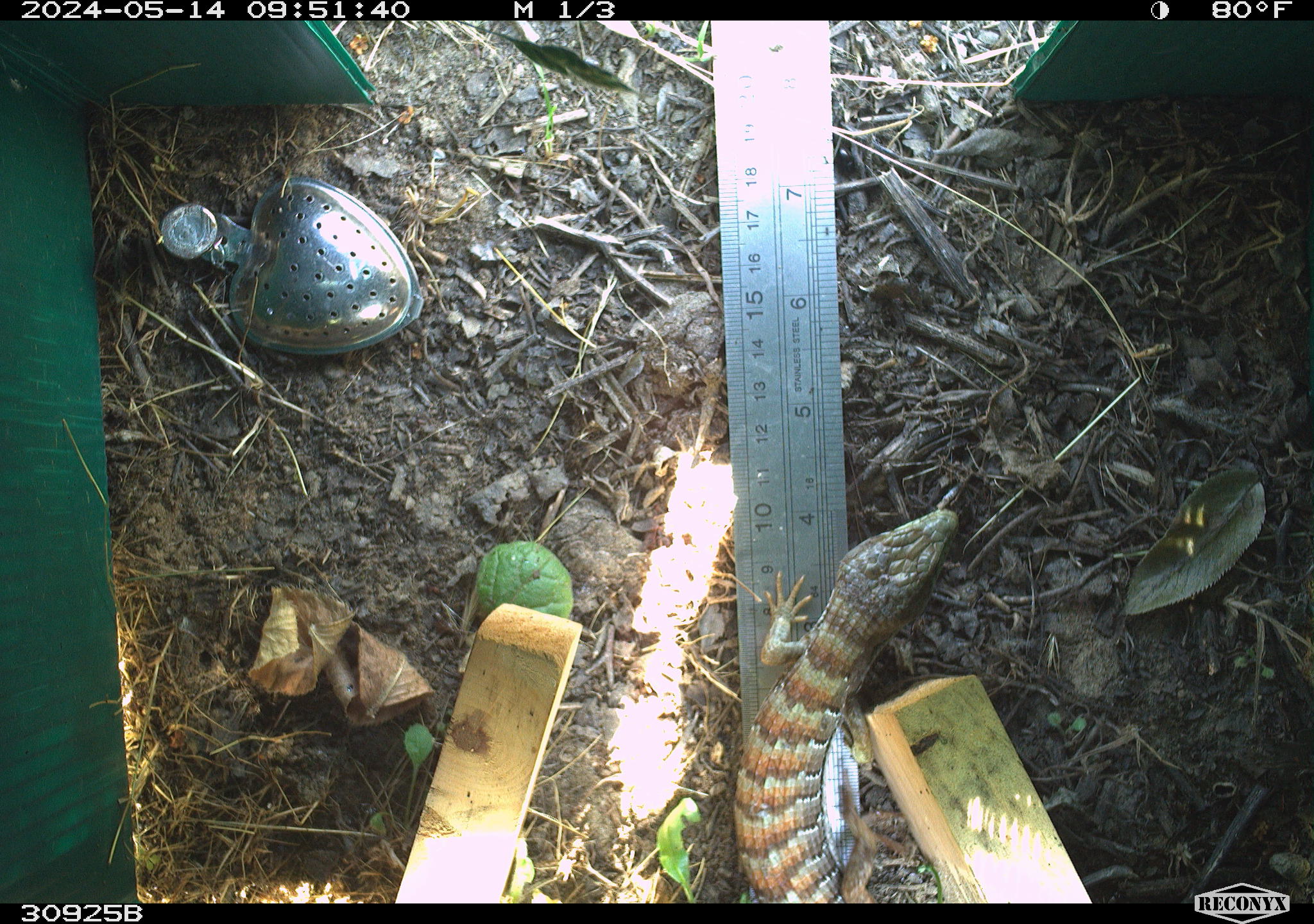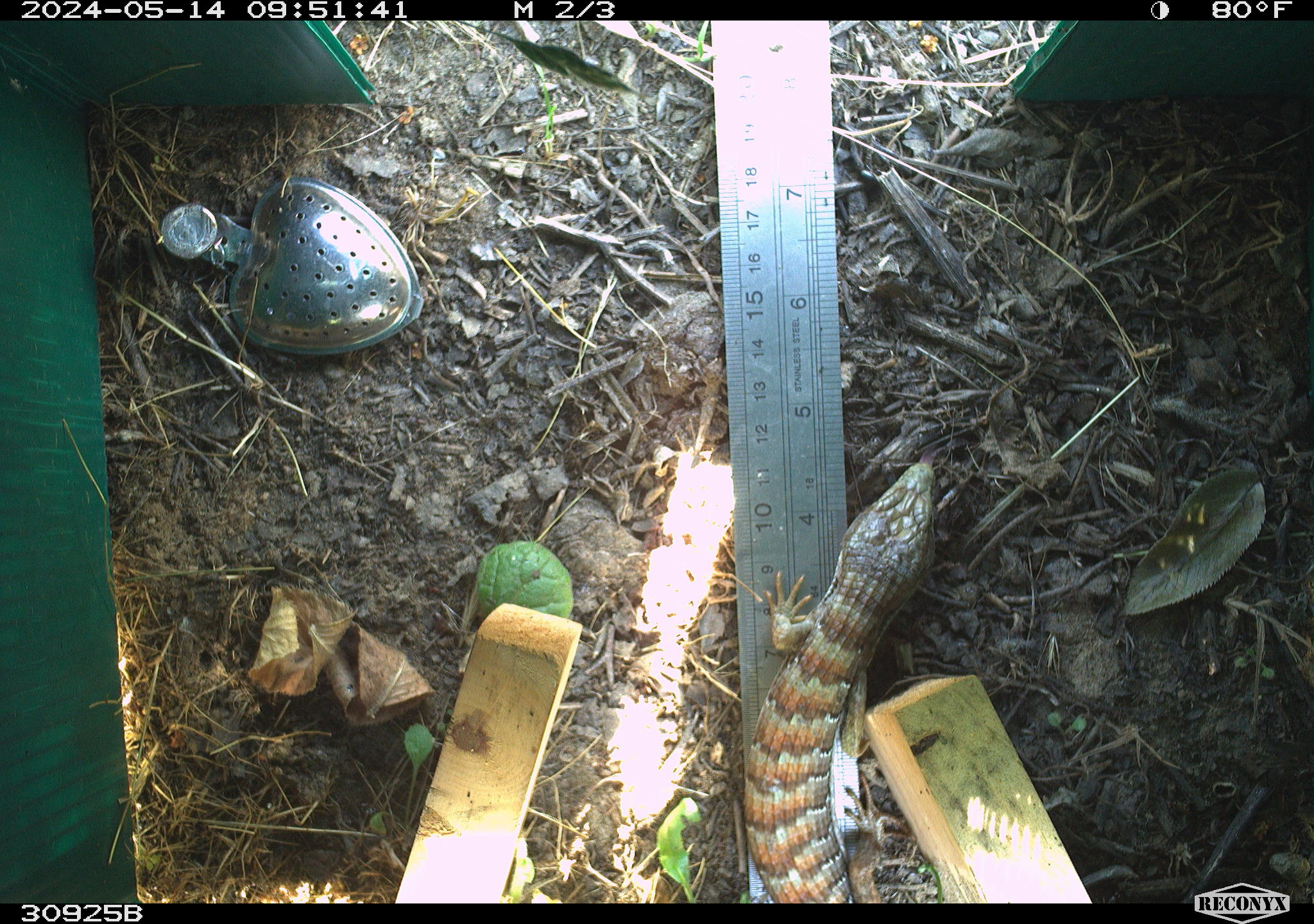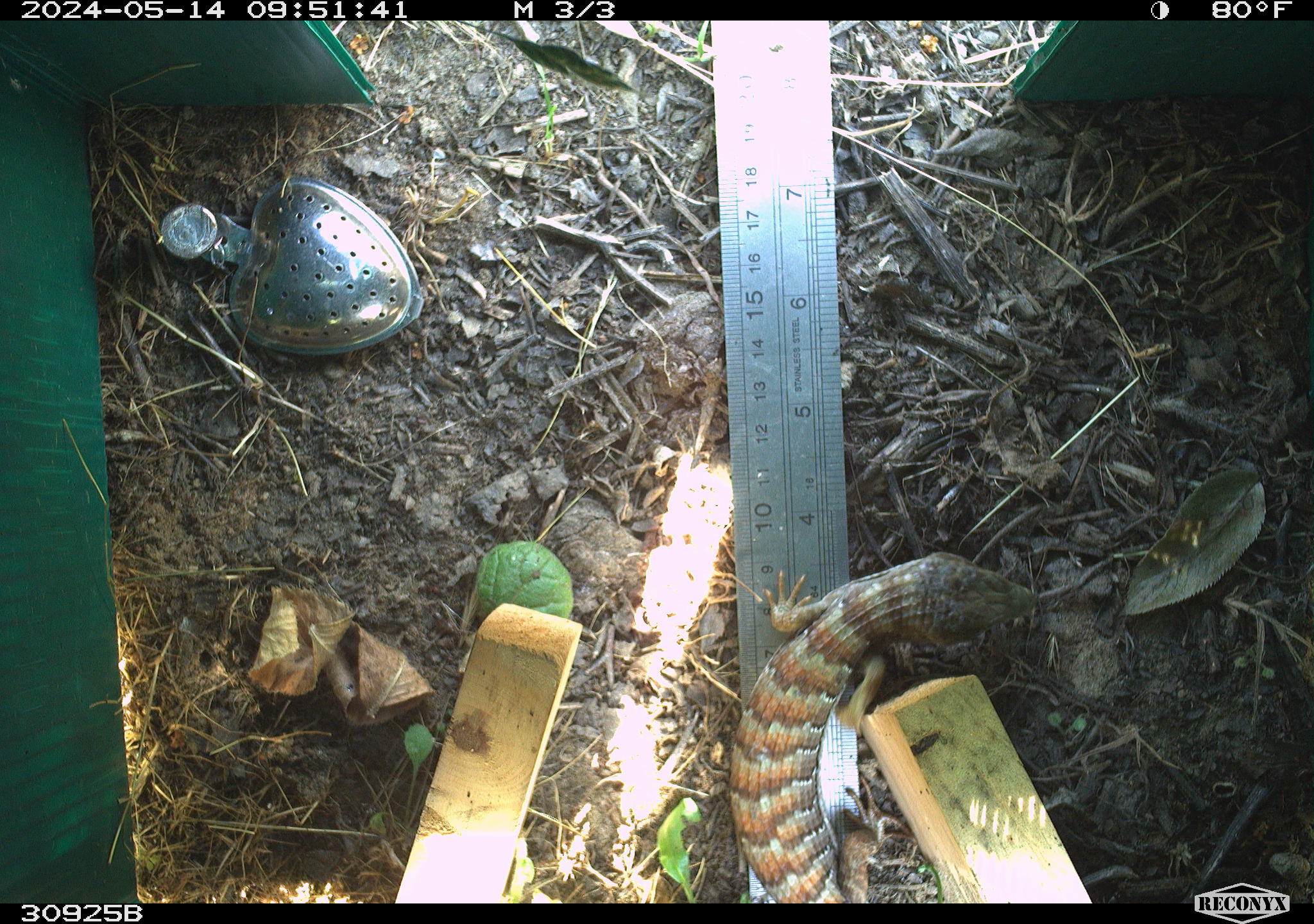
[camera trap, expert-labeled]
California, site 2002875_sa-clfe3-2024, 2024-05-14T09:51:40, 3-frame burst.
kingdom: Animalia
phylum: Chordata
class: Reptilia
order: Squamata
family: Anguidae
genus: Elgaria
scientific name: Elgaria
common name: alligator lizards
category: elgaria species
Elgaria species (alligator lizards) (Elgaria).